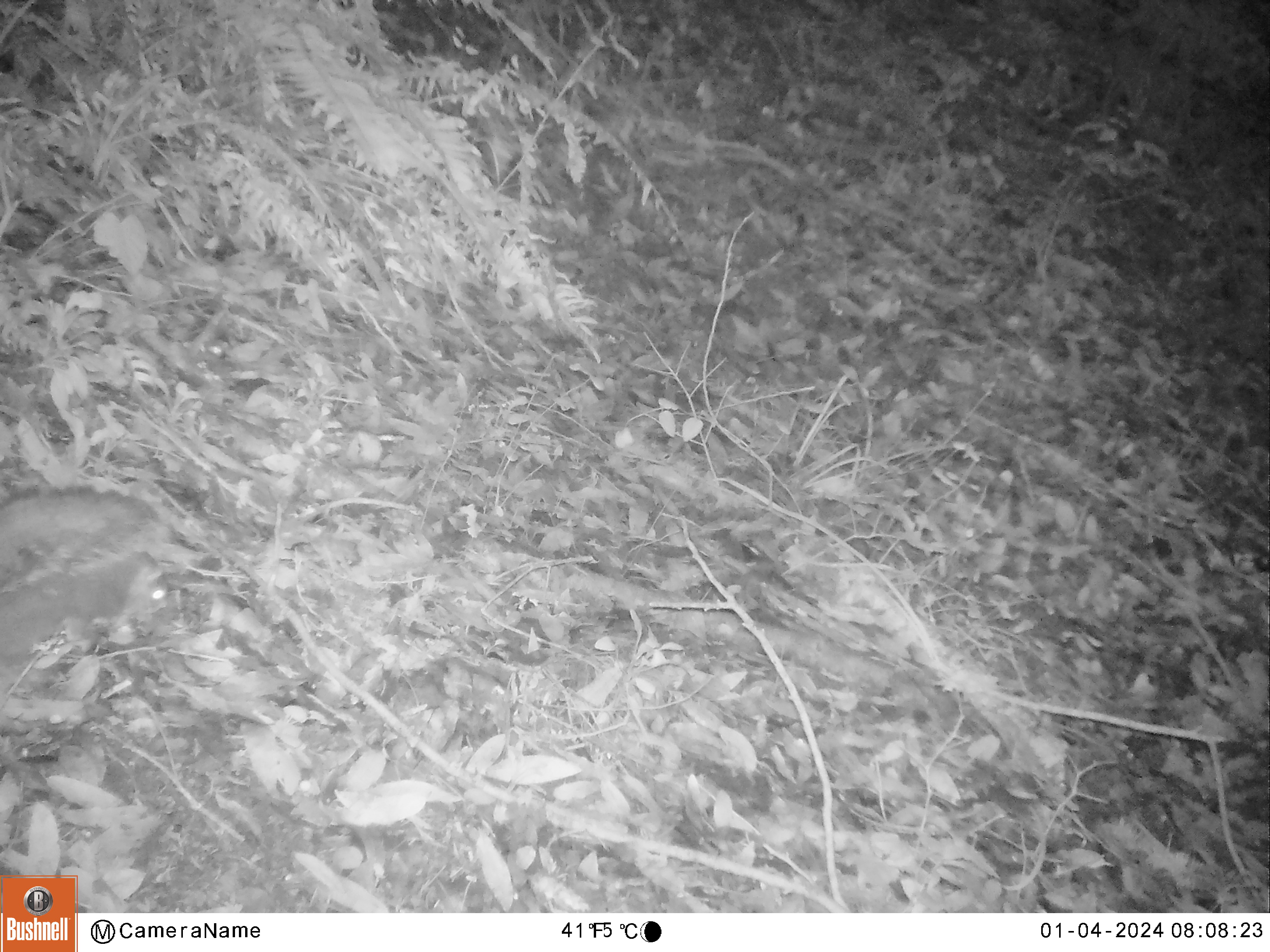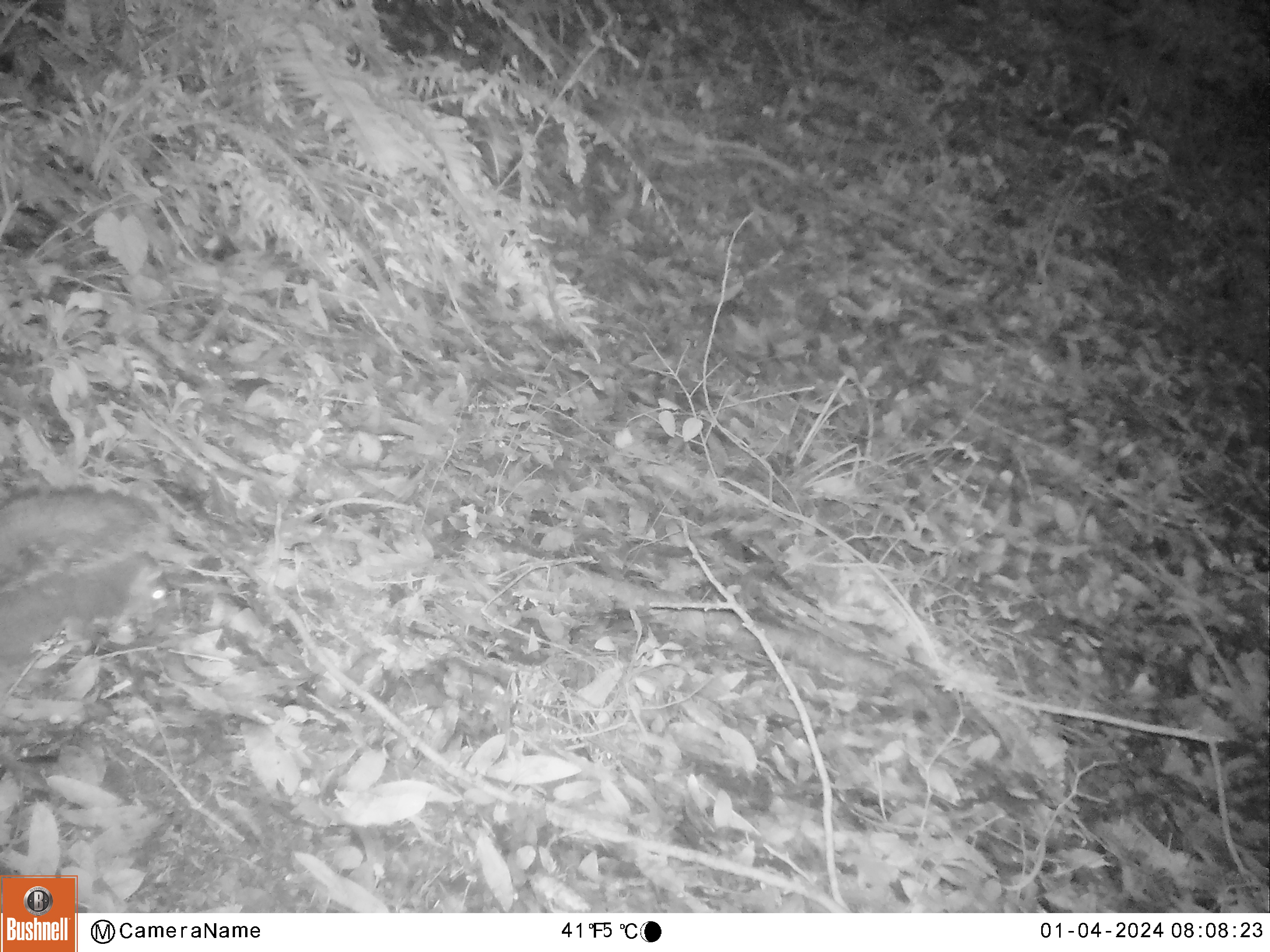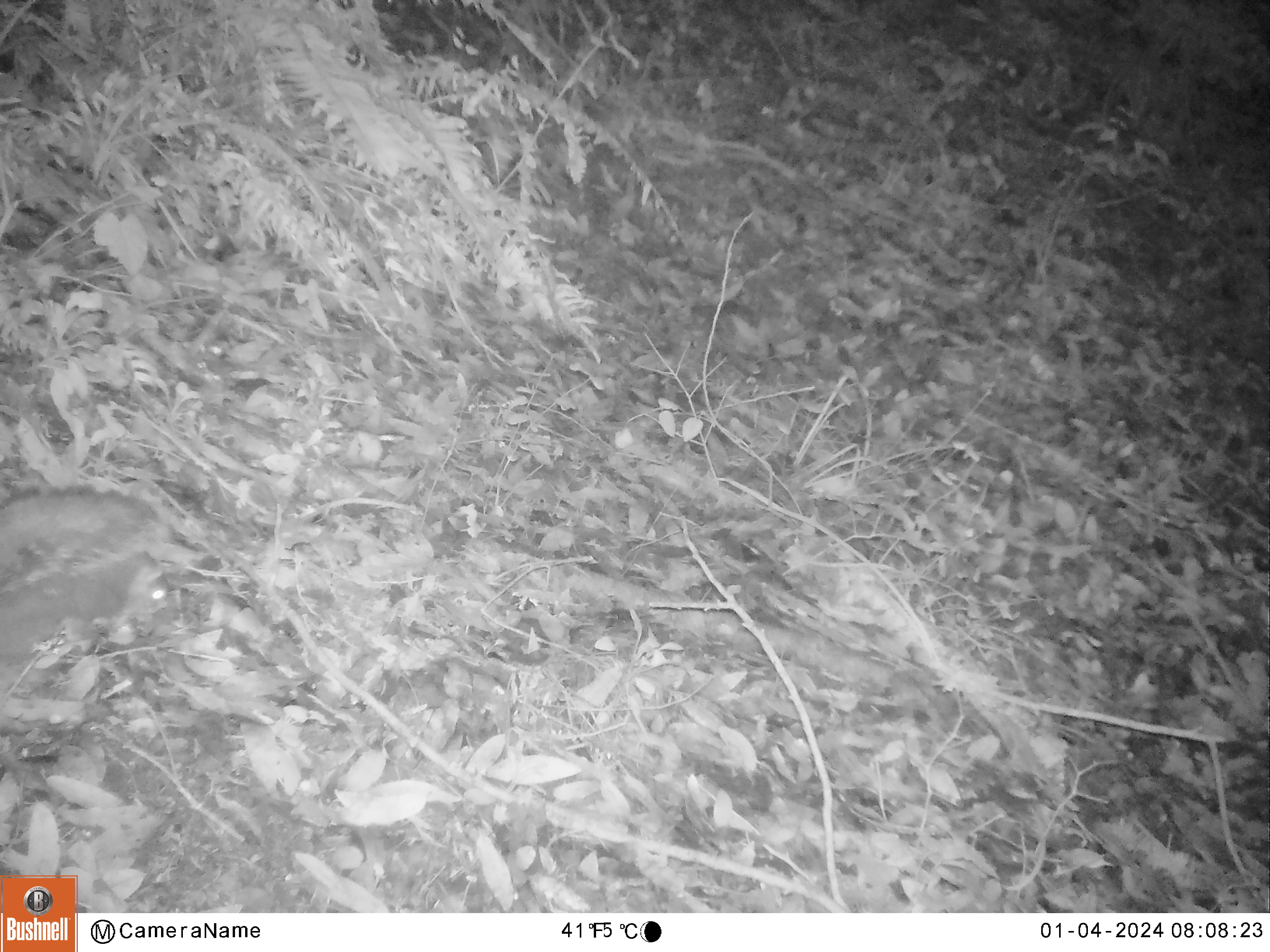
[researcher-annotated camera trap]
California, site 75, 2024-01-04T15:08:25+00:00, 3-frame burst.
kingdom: Animalia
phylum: Chordata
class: Mammalia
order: Rodentia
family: Sciuridae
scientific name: Sciuridae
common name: squirrel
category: unknown squirrel